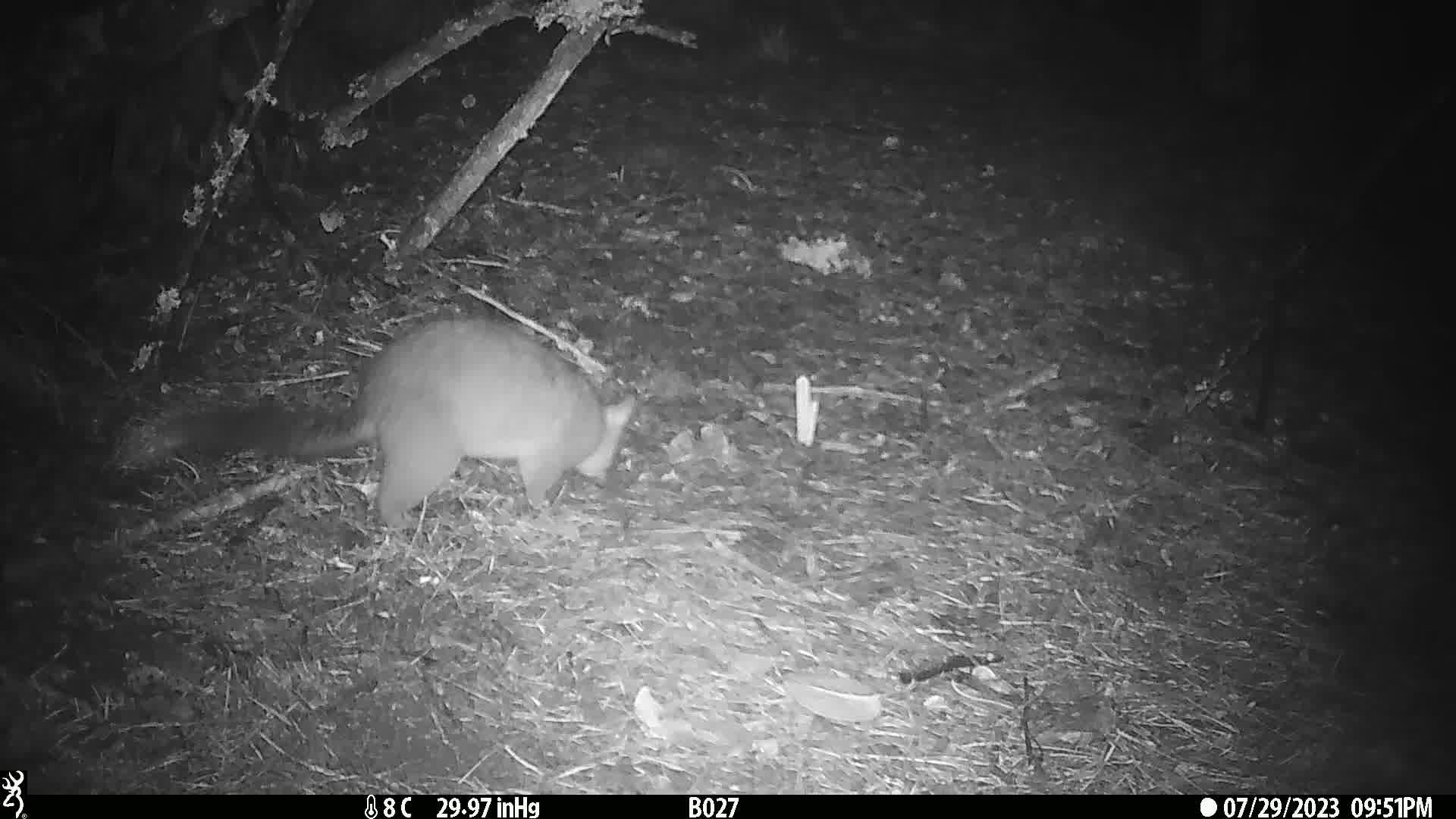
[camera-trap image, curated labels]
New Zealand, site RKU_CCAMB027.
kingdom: Animalia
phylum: Chordata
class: Mammalia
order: Diprotodontia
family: Phalangeridae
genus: Trichosurus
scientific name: Trichosurus vulpecula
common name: common brushtail possum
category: possum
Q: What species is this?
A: Possum (common brushtail possum) (Trichosurus vulpecula).